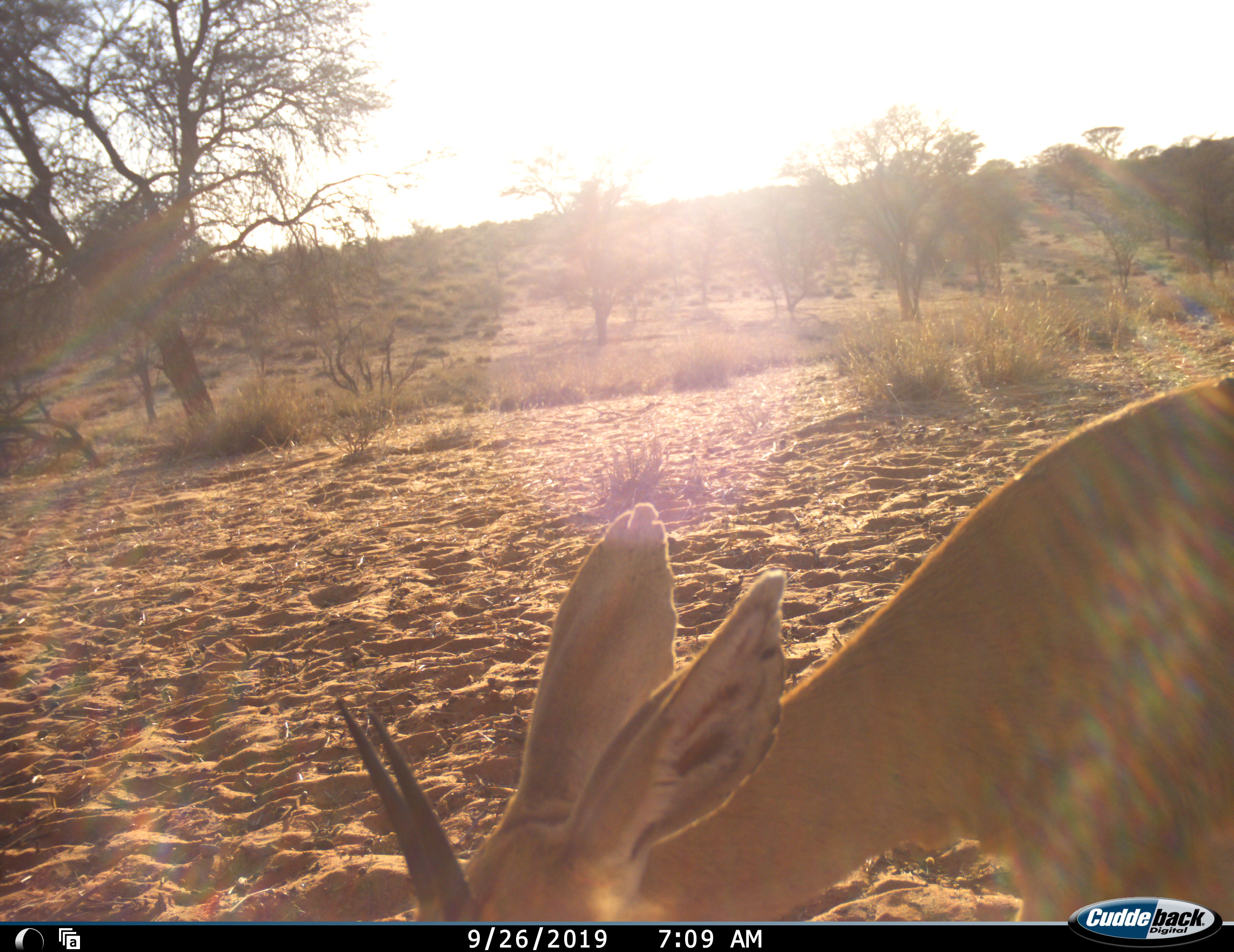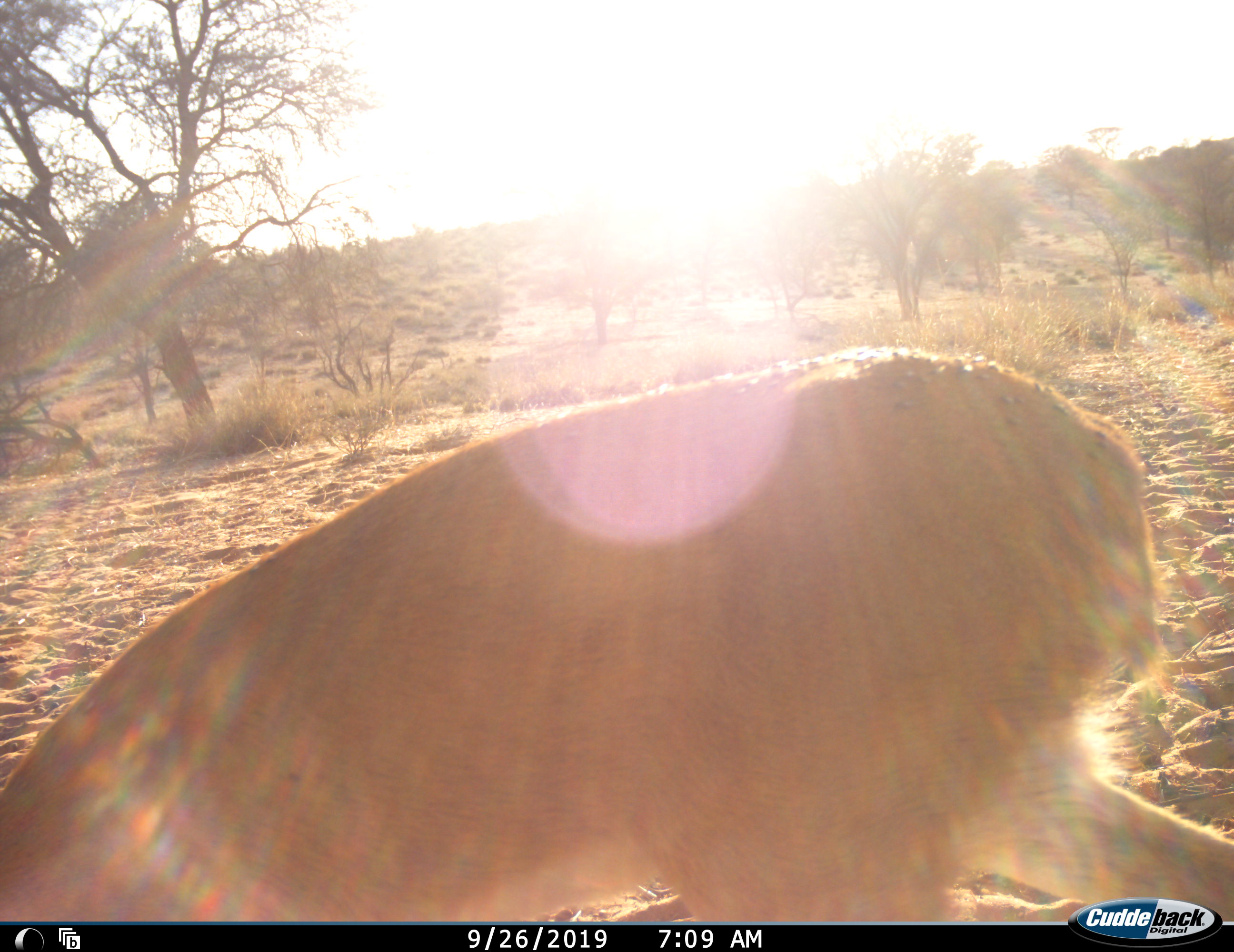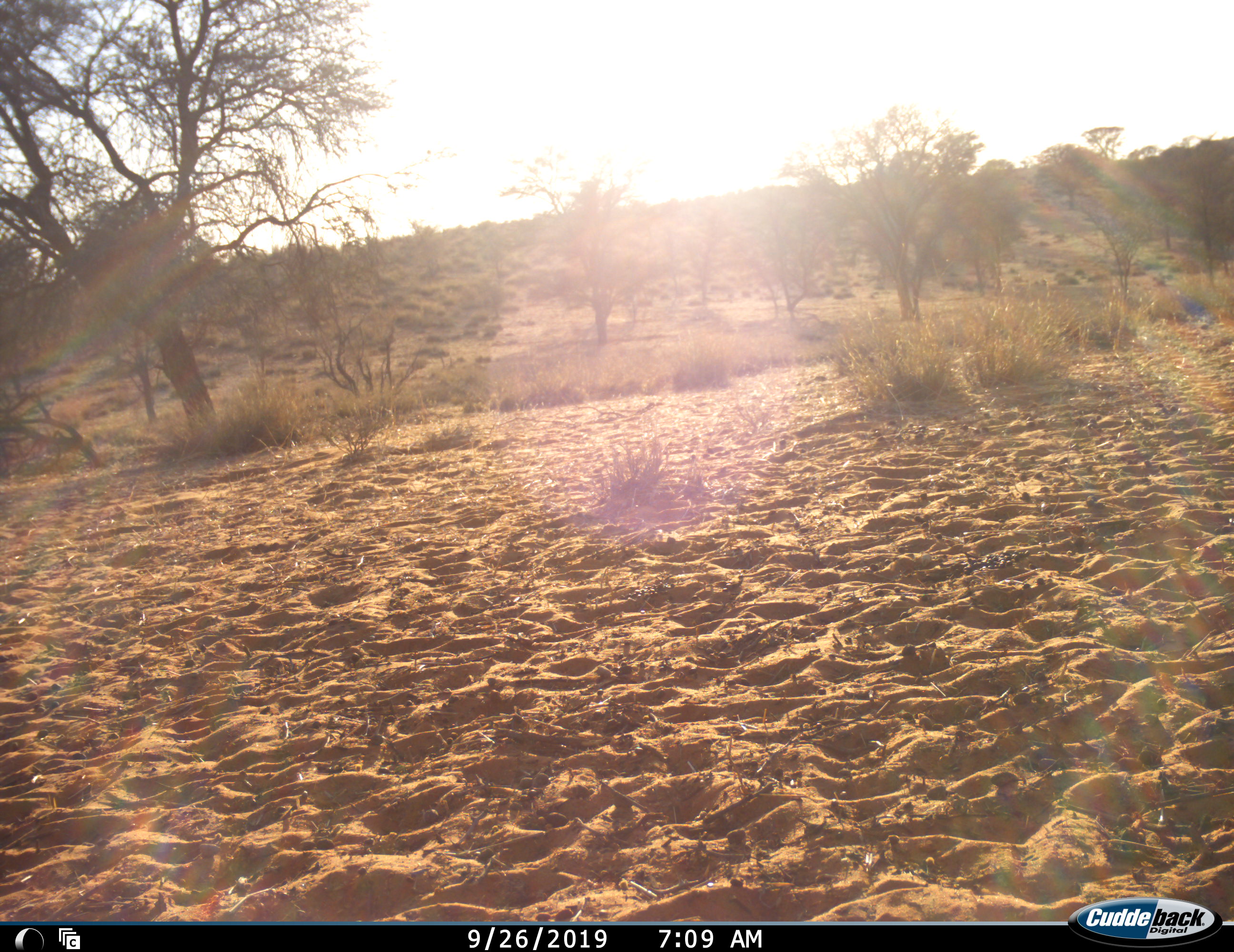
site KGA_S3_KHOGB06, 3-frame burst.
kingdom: Animalia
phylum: Chordata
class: Mammalia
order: Artiodactyla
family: Bovidae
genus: Raphicerus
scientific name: Raphicerus campestris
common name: steenbok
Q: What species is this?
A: Steenbok (Raphicerus campestris).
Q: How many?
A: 1.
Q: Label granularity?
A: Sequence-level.